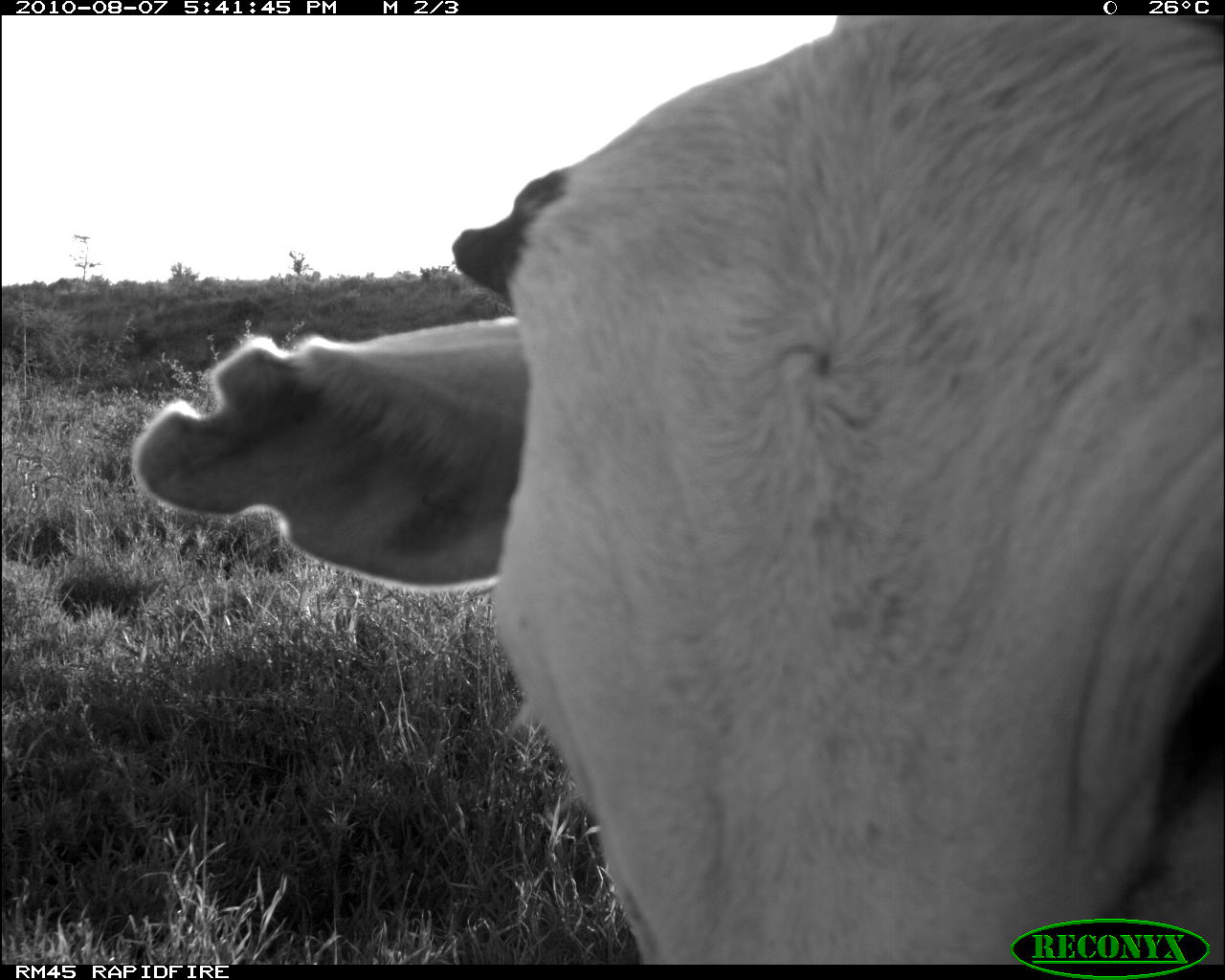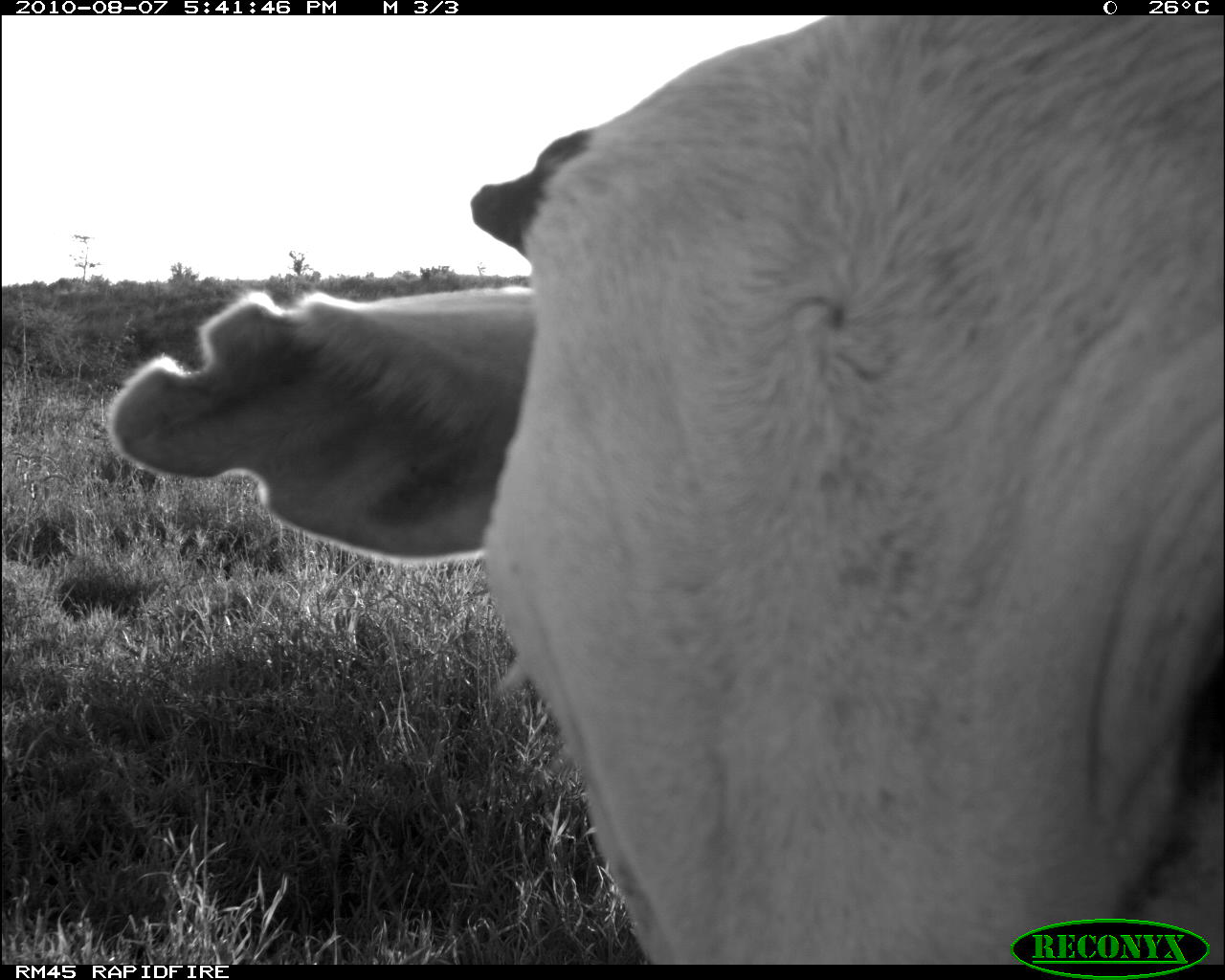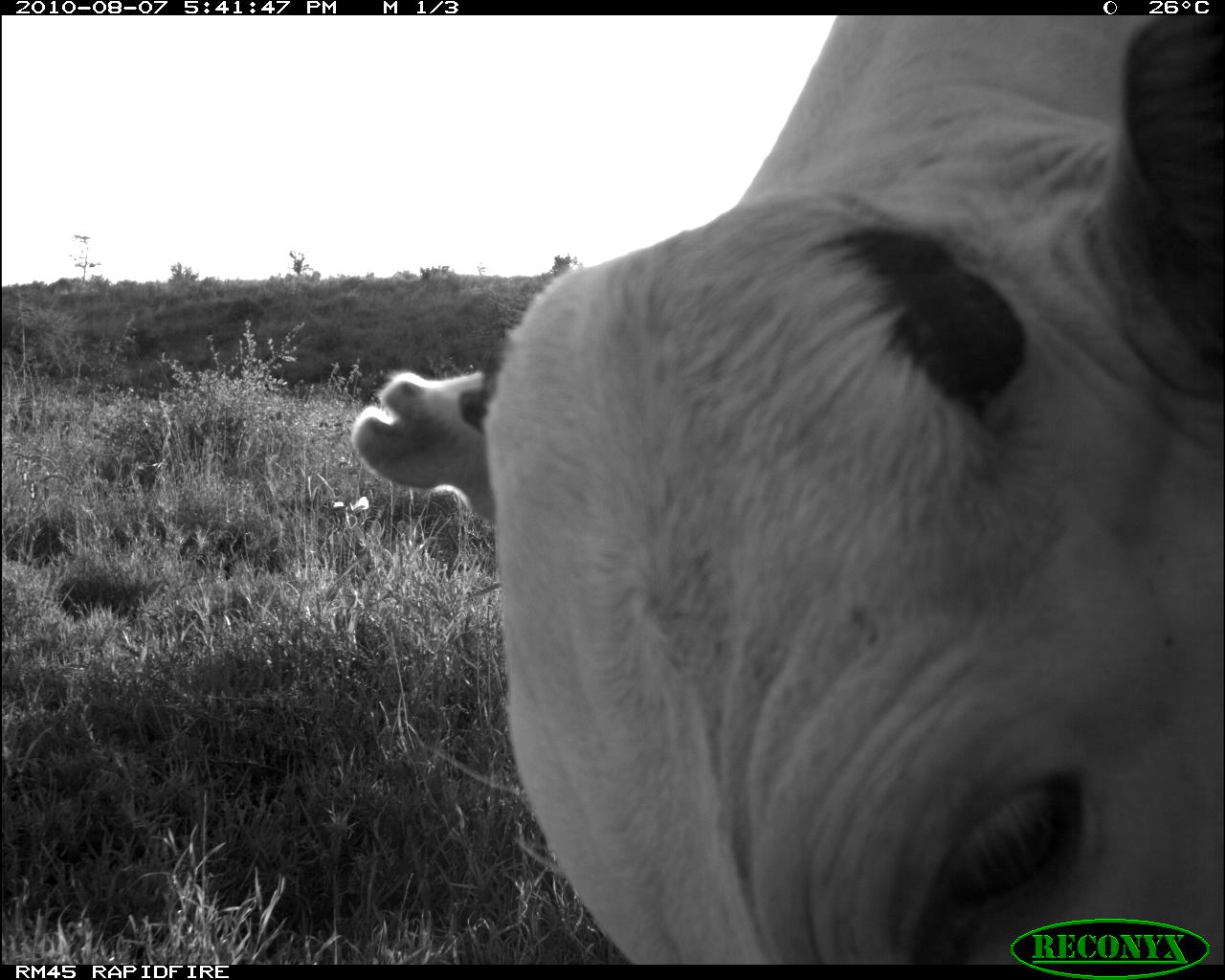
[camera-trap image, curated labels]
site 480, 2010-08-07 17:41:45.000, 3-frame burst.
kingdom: Animalia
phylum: Chordata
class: Mammalia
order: Artiodactyla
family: Bovidae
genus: Bos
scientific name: Bos taurus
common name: domestic cattle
Bos taurus (domestic cattle), count 1.